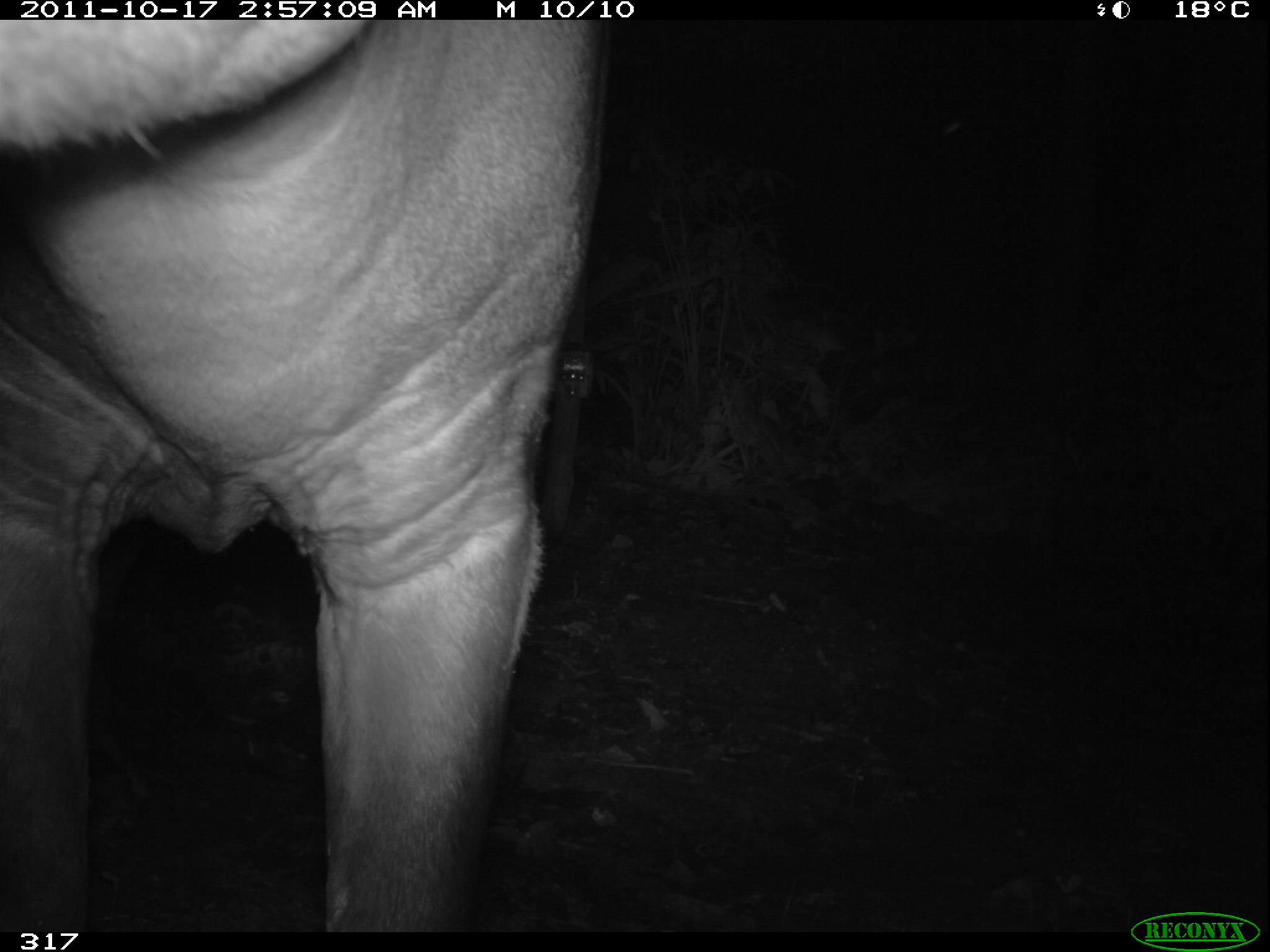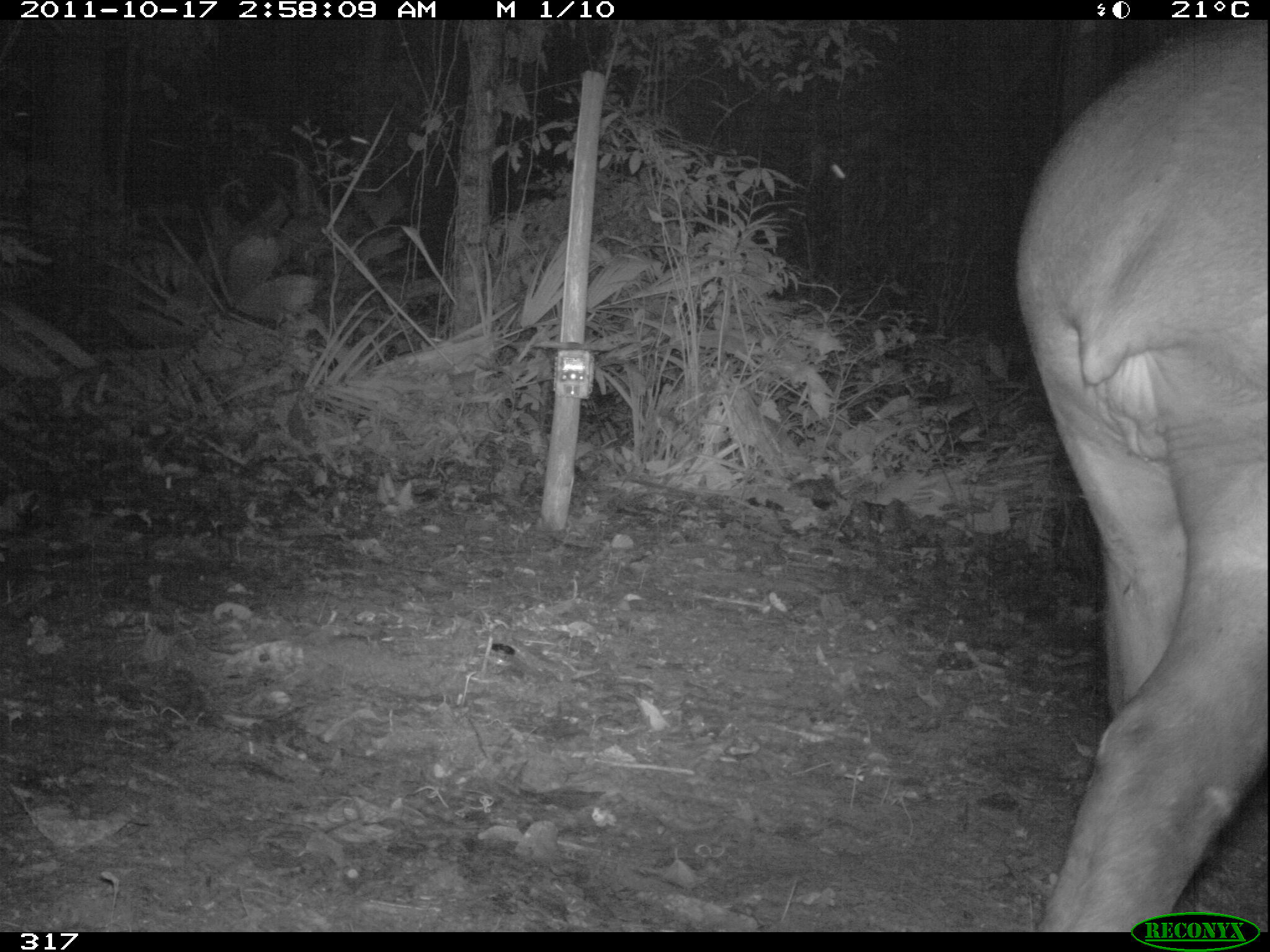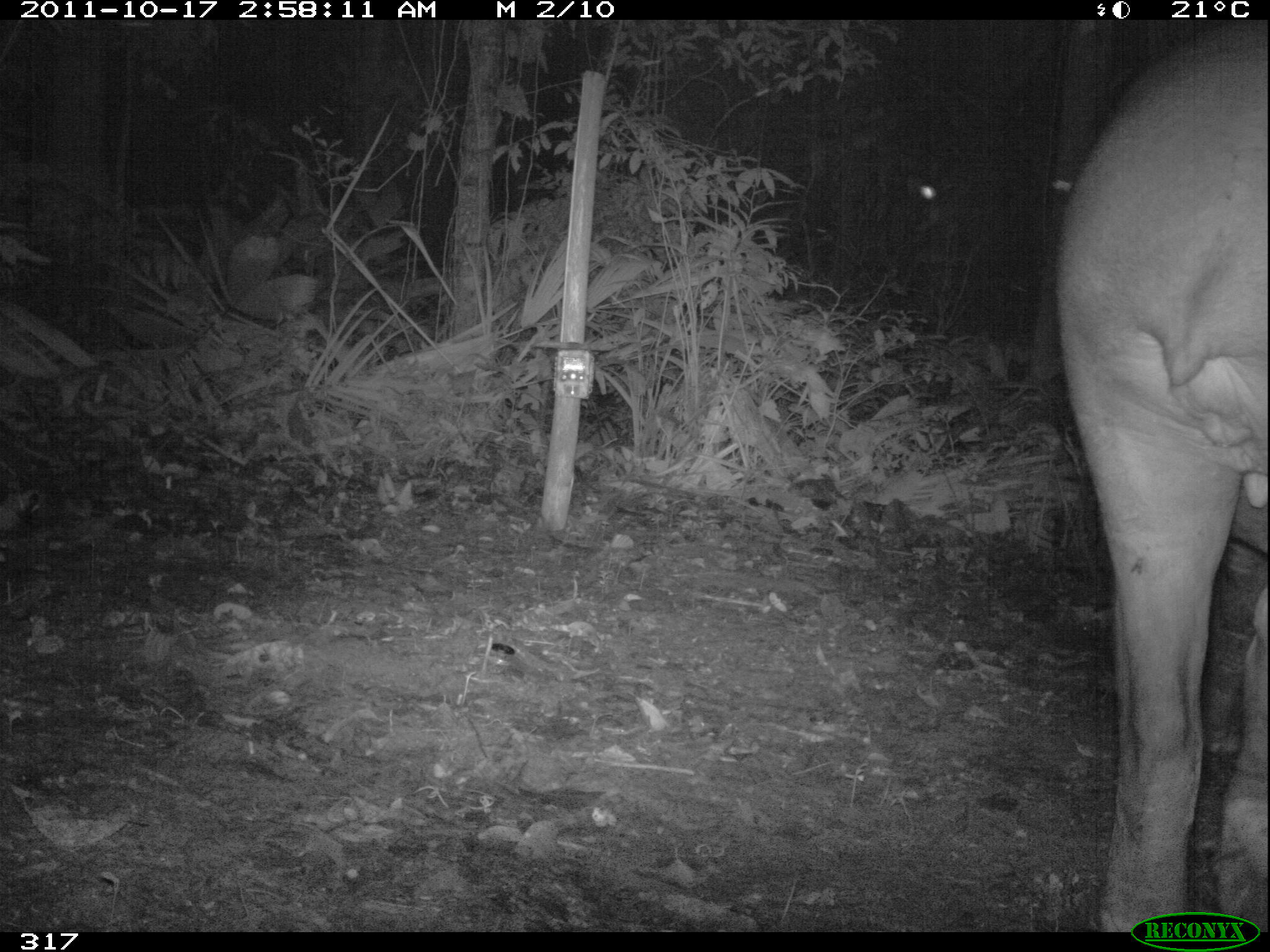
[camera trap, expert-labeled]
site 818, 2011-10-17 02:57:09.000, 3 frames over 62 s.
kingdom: Animalia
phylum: Chordata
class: Mammalia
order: Perissodactyla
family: Tapiridae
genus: Tapirus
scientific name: Tapirus terrestris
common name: south american tapir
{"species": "Tapirus terrestris (south american tapir)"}